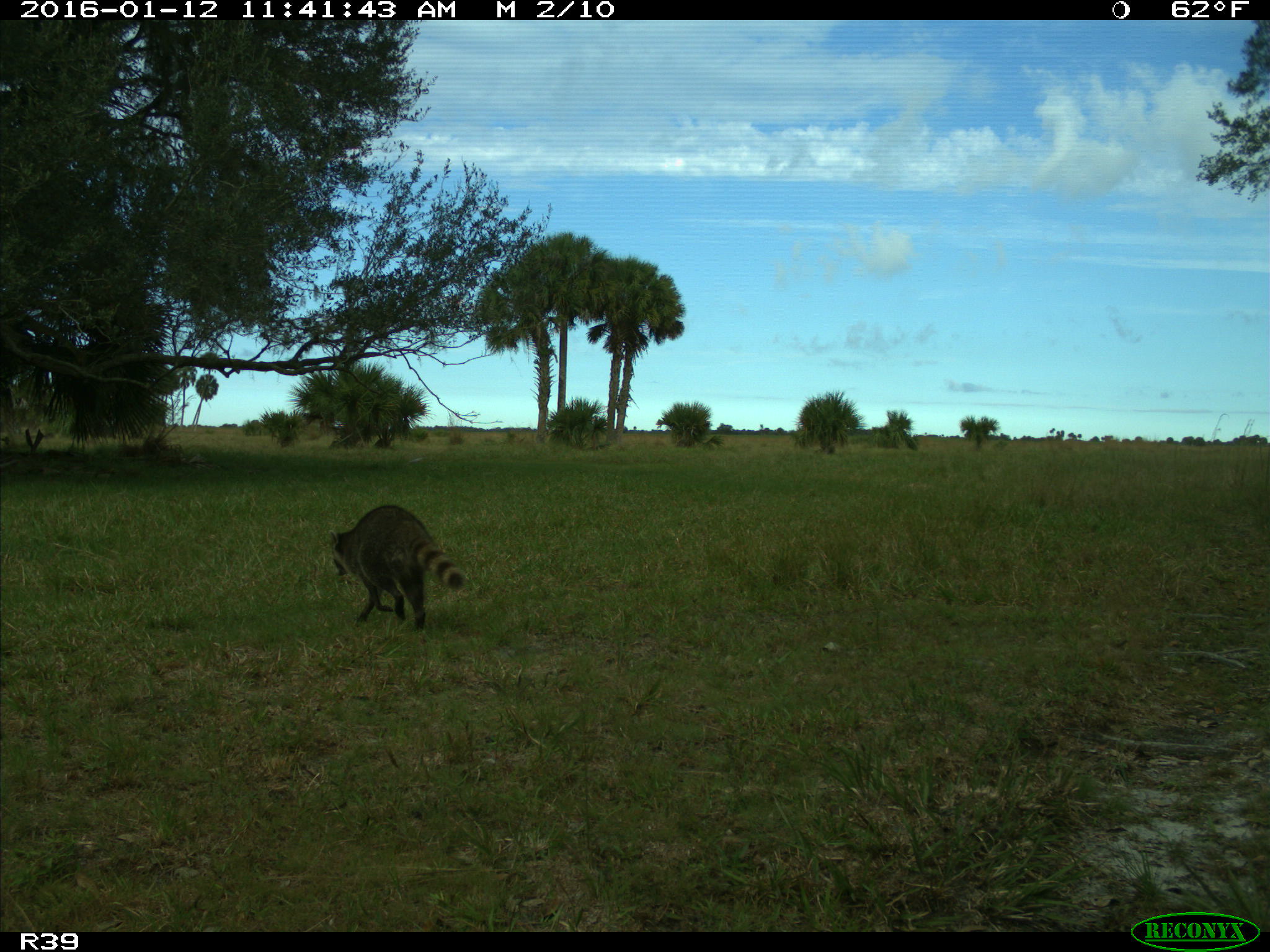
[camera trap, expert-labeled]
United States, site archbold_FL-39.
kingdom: Animalia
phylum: Chordata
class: Mammalia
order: Carnivora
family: Procyonidae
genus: Procyon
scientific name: Procyon lotor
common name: common raccoon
Procyon lotor (common raccoon).